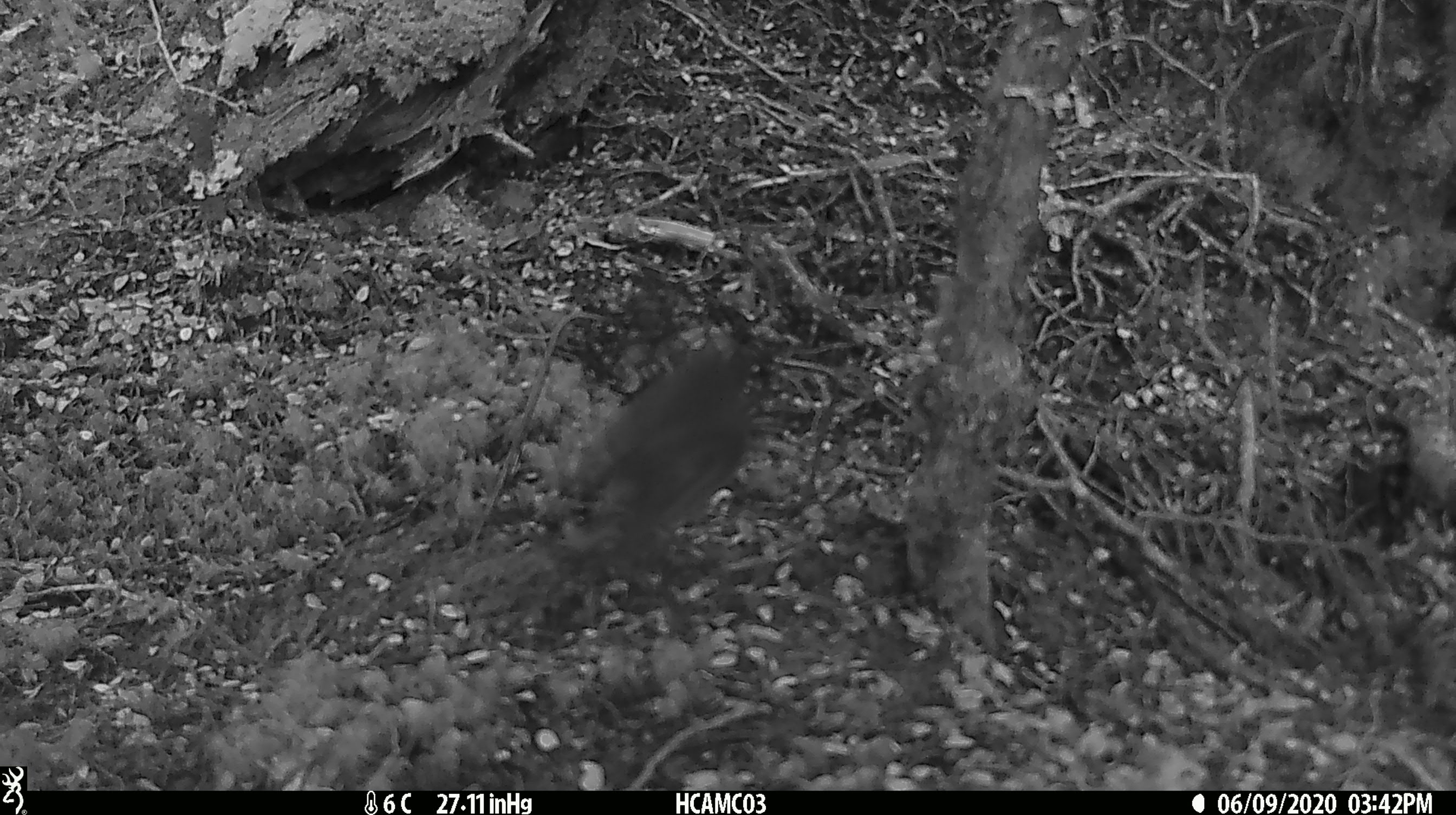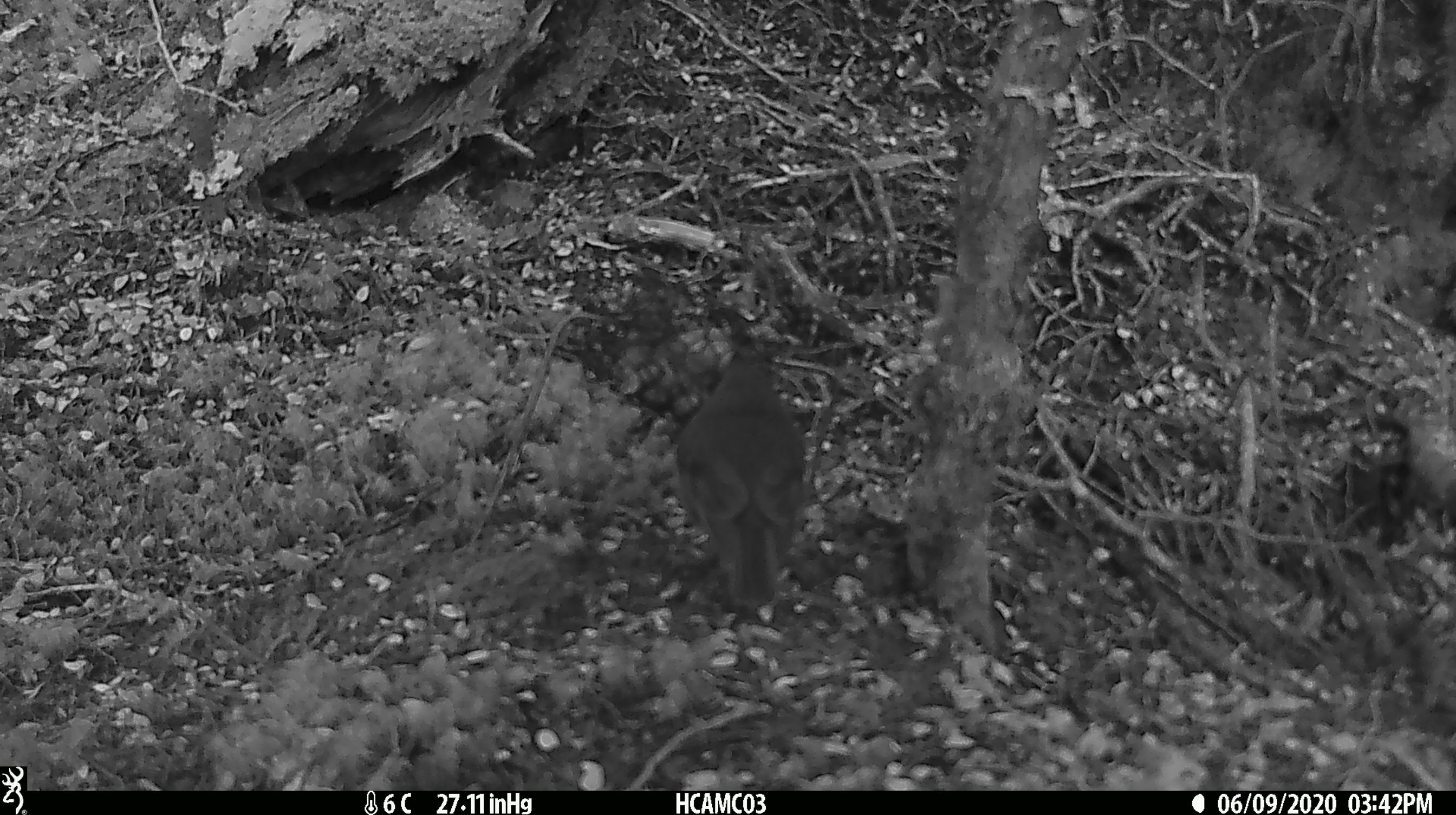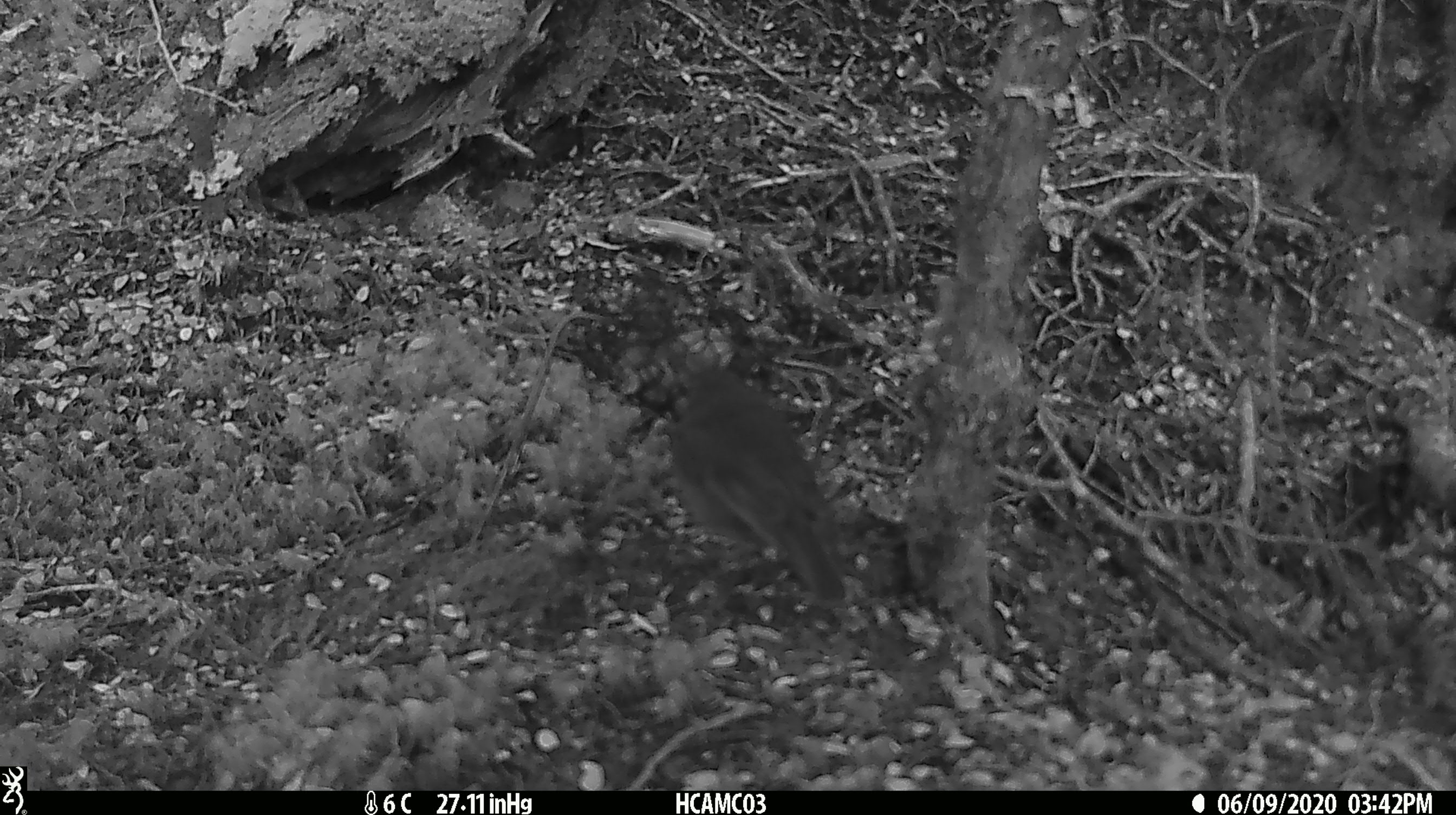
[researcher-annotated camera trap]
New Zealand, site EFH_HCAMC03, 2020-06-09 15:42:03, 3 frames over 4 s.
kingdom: Animalia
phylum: Chordata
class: Aves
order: Passeriformes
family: Petroicidae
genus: Petroica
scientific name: Petroica australis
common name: new zealand robin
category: robin